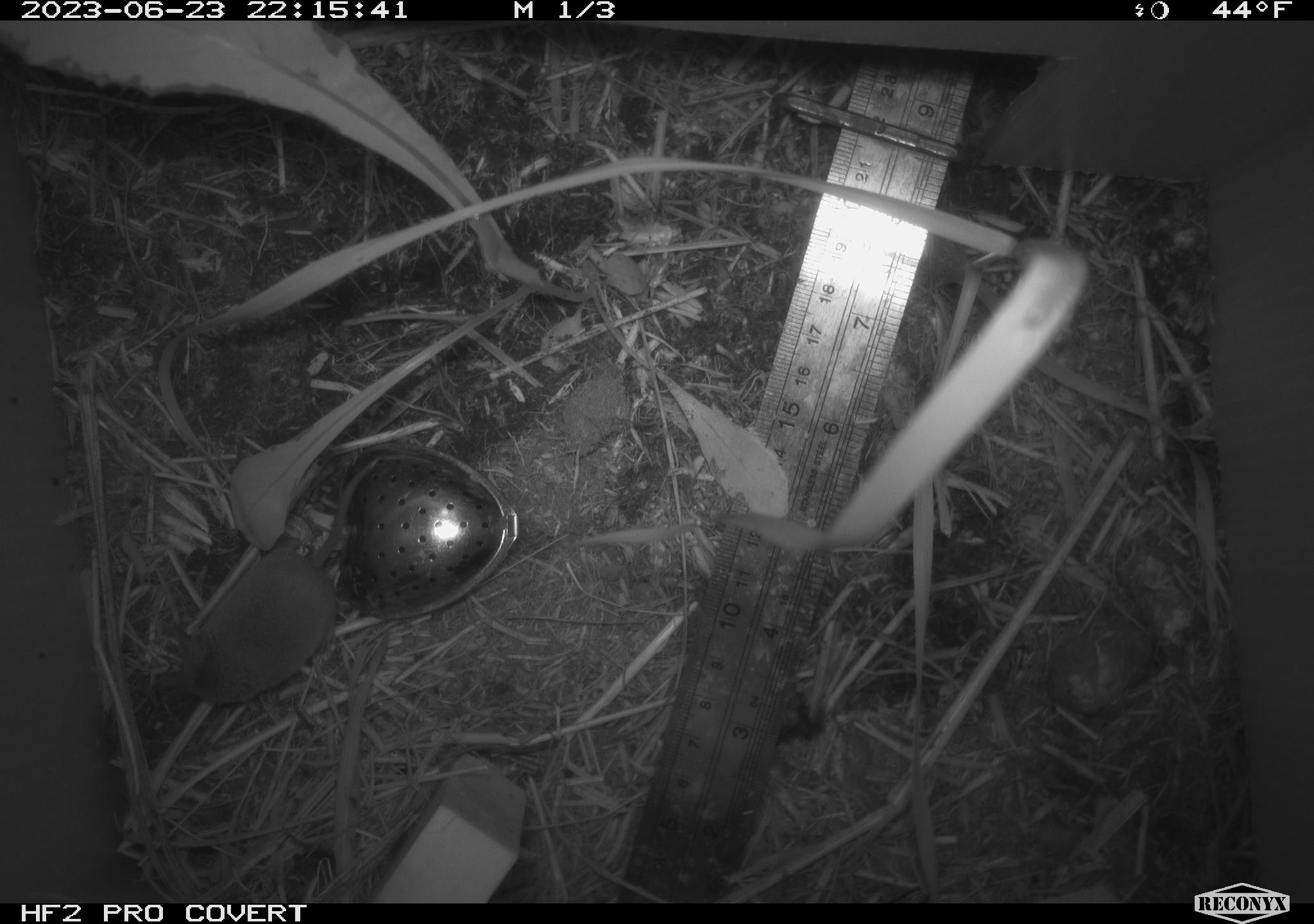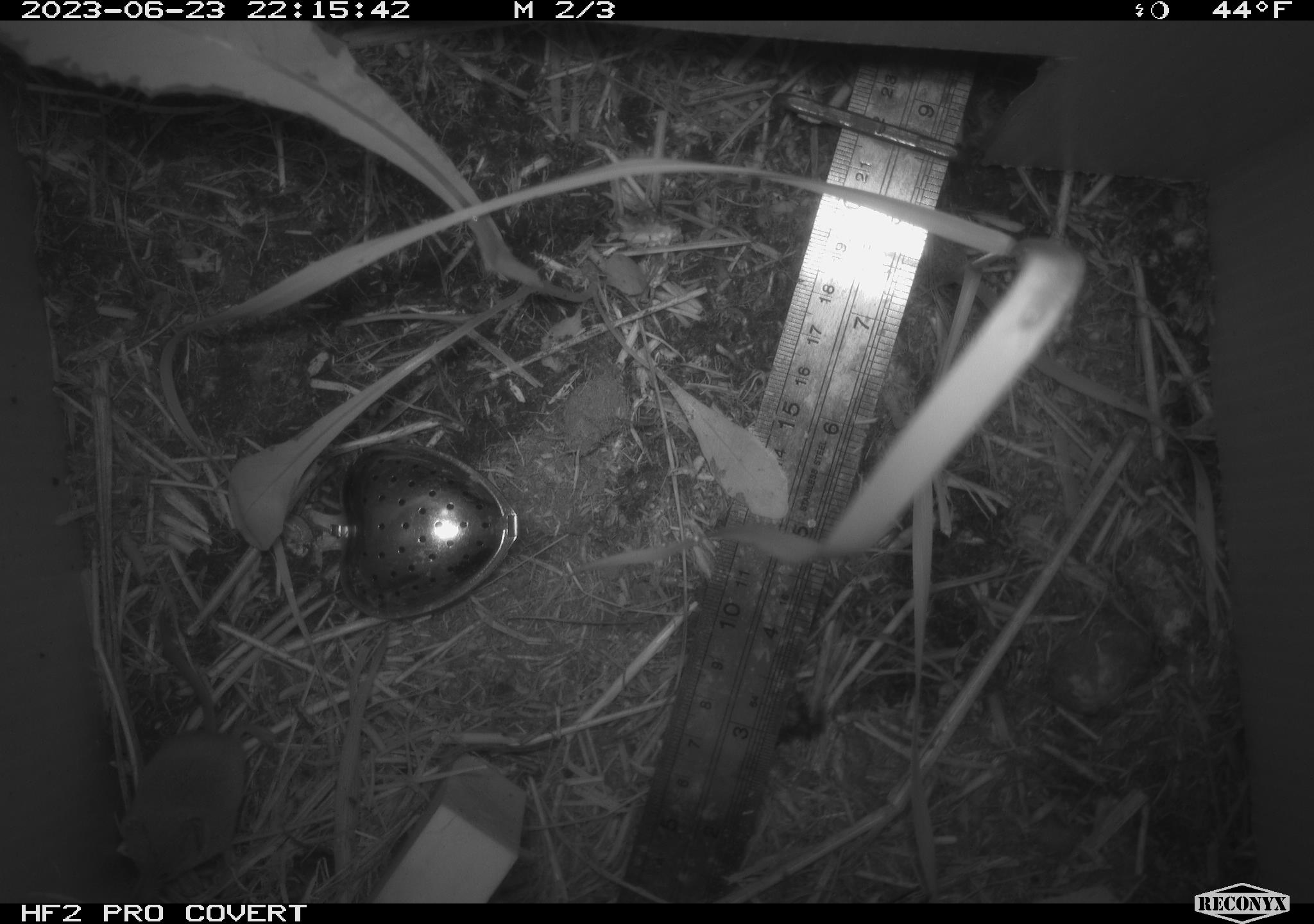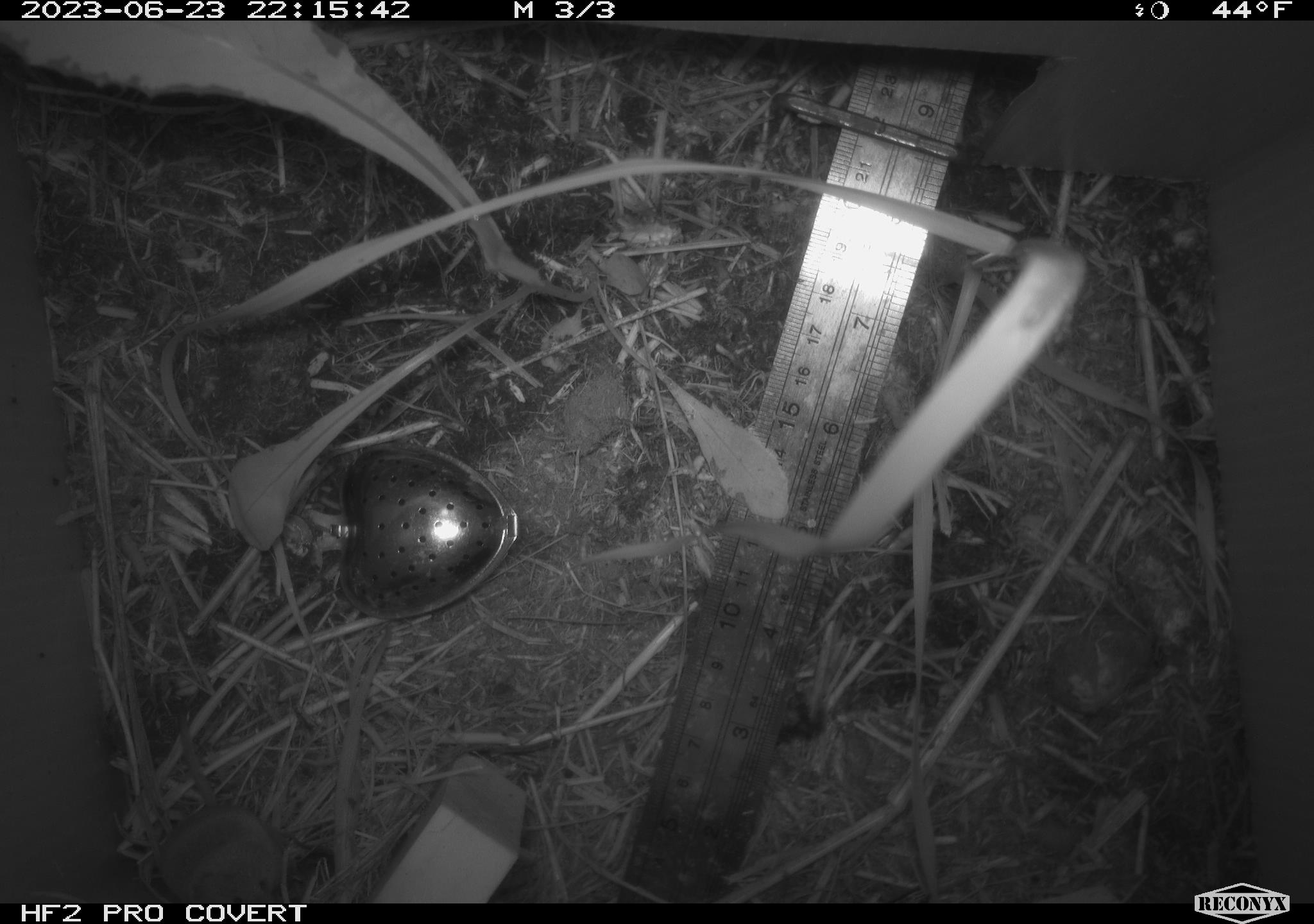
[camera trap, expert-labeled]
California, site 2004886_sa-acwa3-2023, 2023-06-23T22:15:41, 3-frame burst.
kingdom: Animalia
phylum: Chordata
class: Mammalia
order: Eulipotyphla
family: Soricidae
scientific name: Soricidae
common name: shrews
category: soricidae family